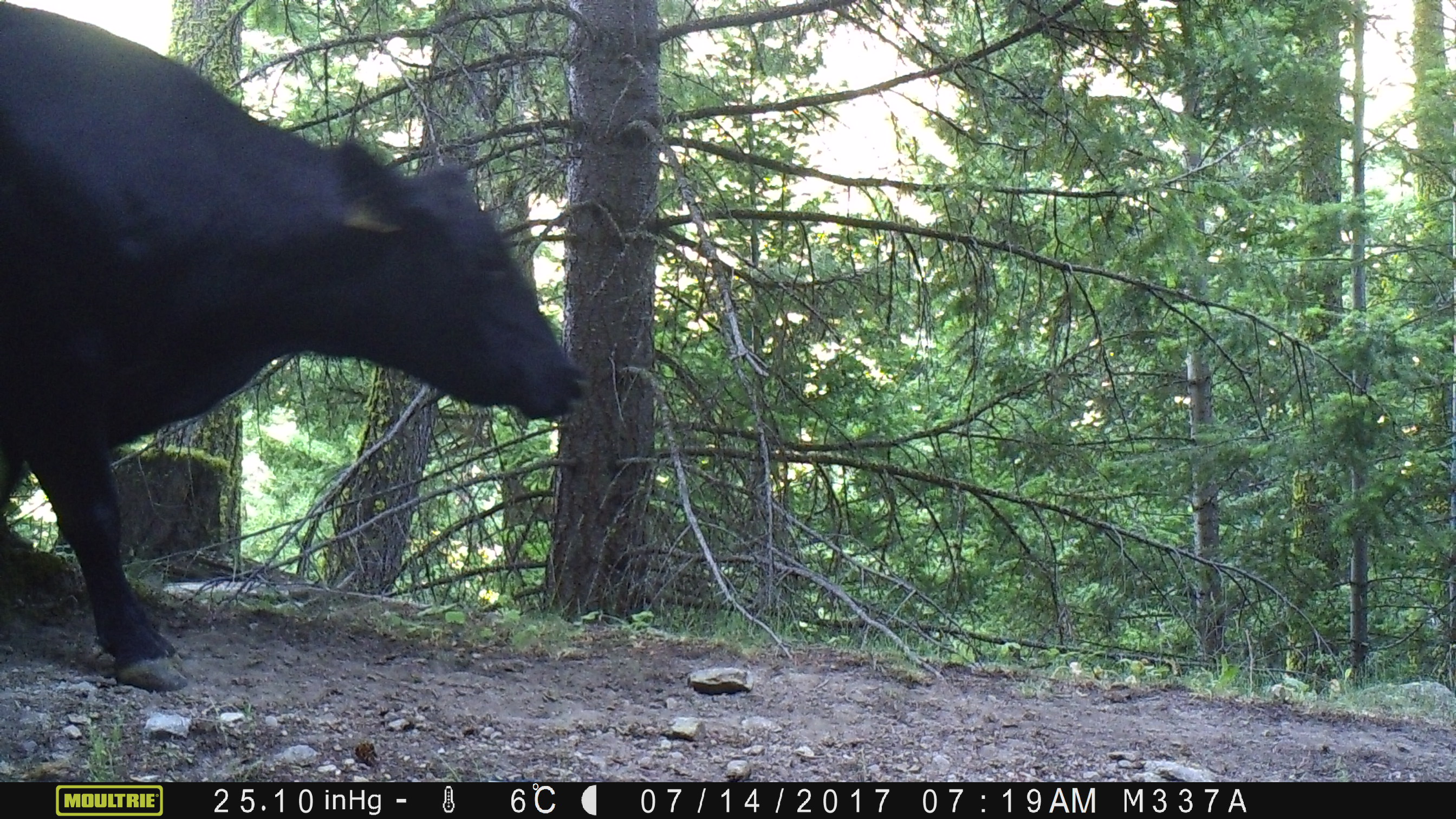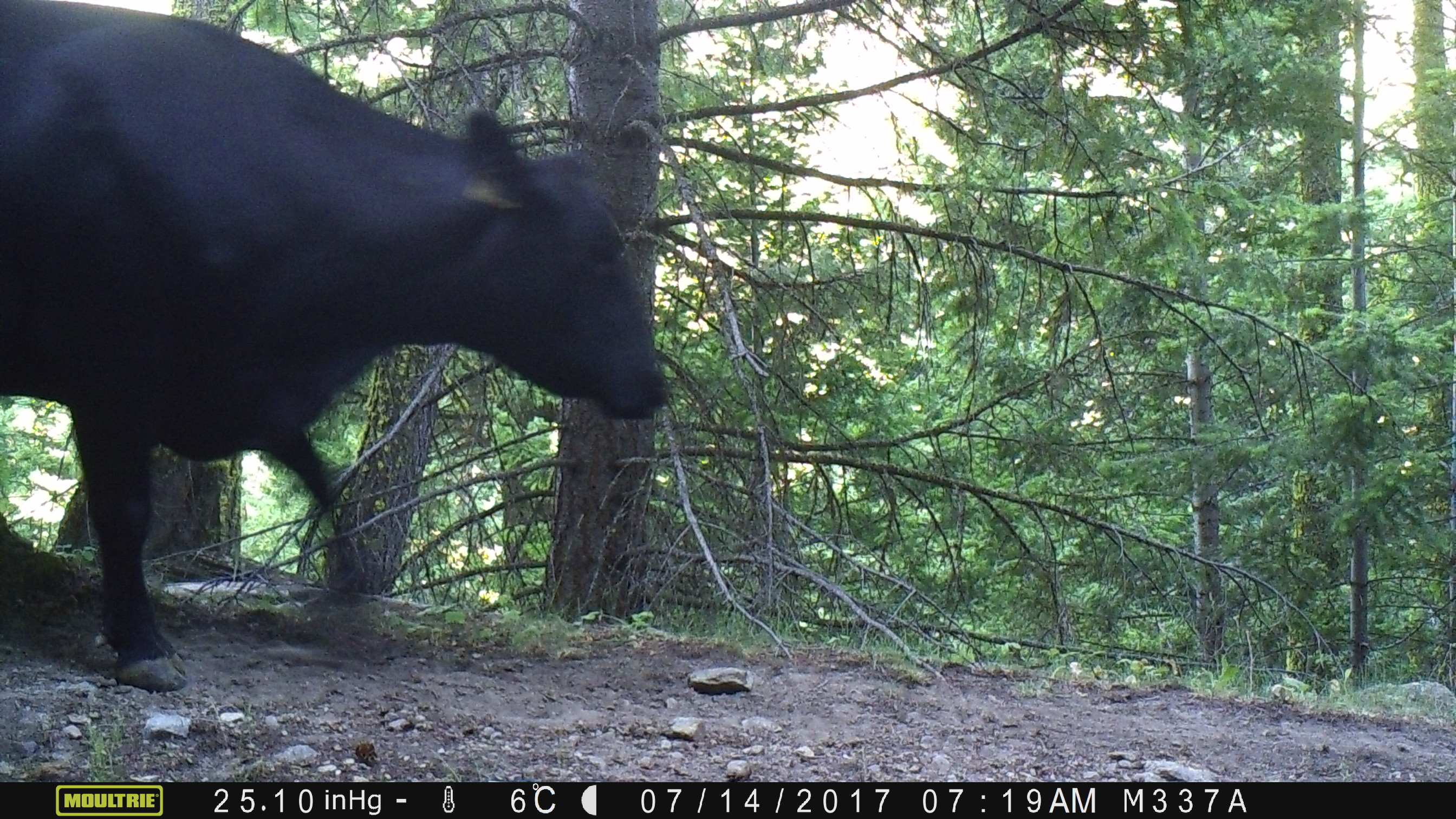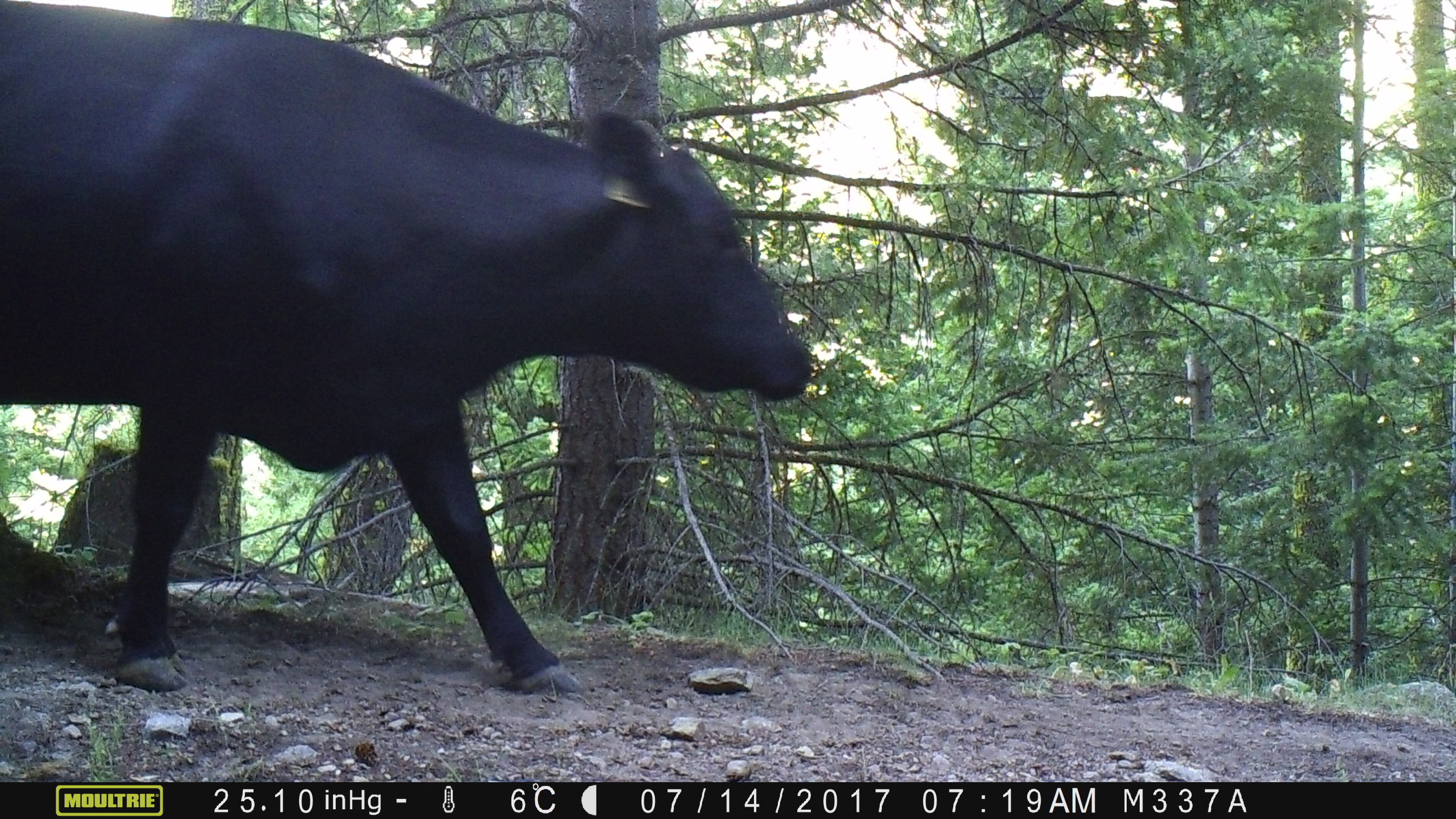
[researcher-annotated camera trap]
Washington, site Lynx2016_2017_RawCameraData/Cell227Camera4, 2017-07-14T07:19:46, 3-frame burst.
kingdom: Animalia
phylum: Chordata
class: Mammalia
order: Artiodactyla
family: Bovidae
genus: Bos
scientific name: Bos taurus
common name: domestic cattle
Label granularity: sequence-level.